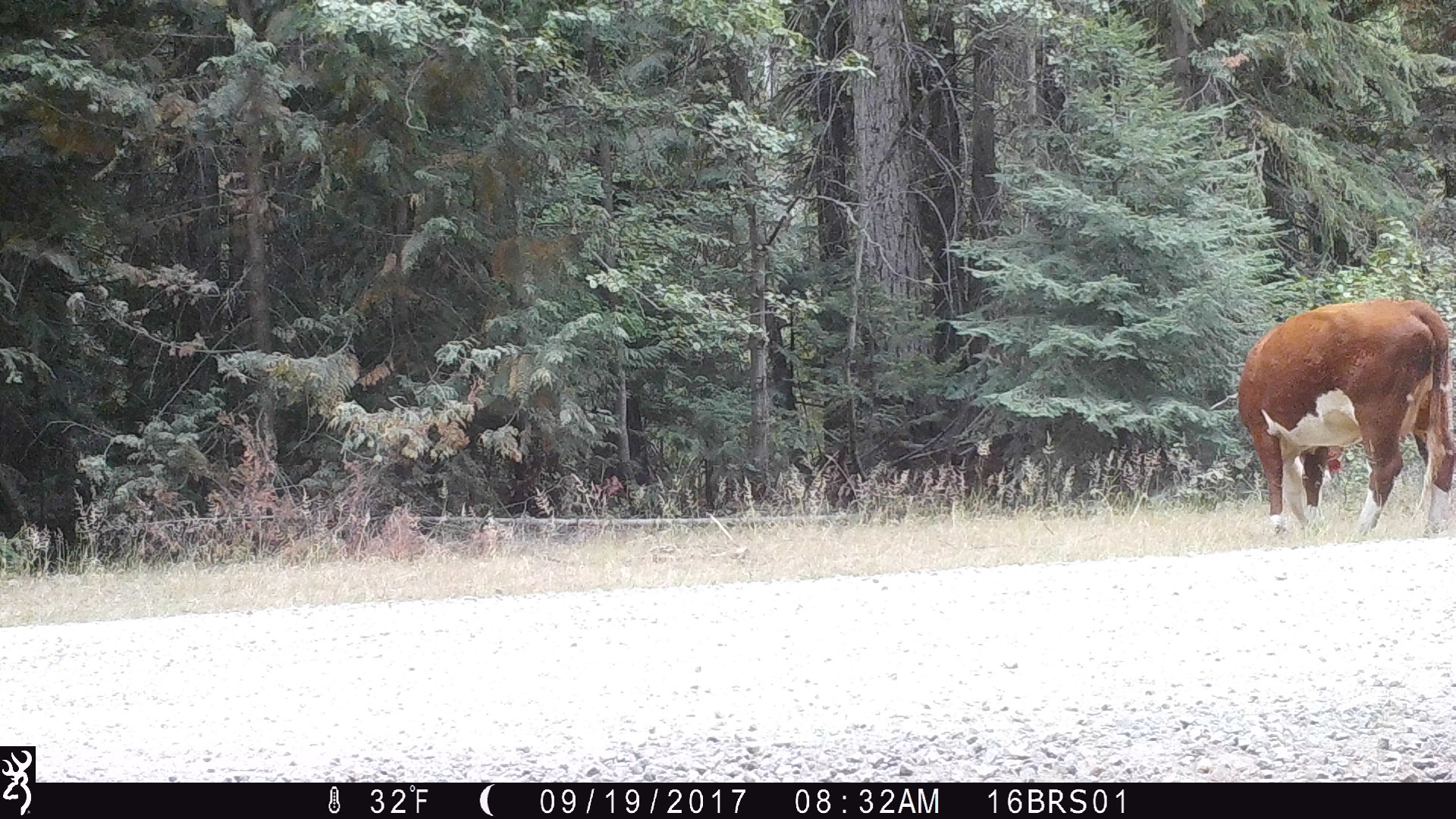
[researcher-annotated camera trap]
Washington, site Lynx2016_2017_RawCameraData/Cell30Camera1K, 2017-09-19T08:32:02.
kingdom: Animalia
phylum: Chordata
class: Mammalia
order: Artiodactyla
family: Bovidae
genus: Bos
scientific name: Bos taurus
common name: domestic cattle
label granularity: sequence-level